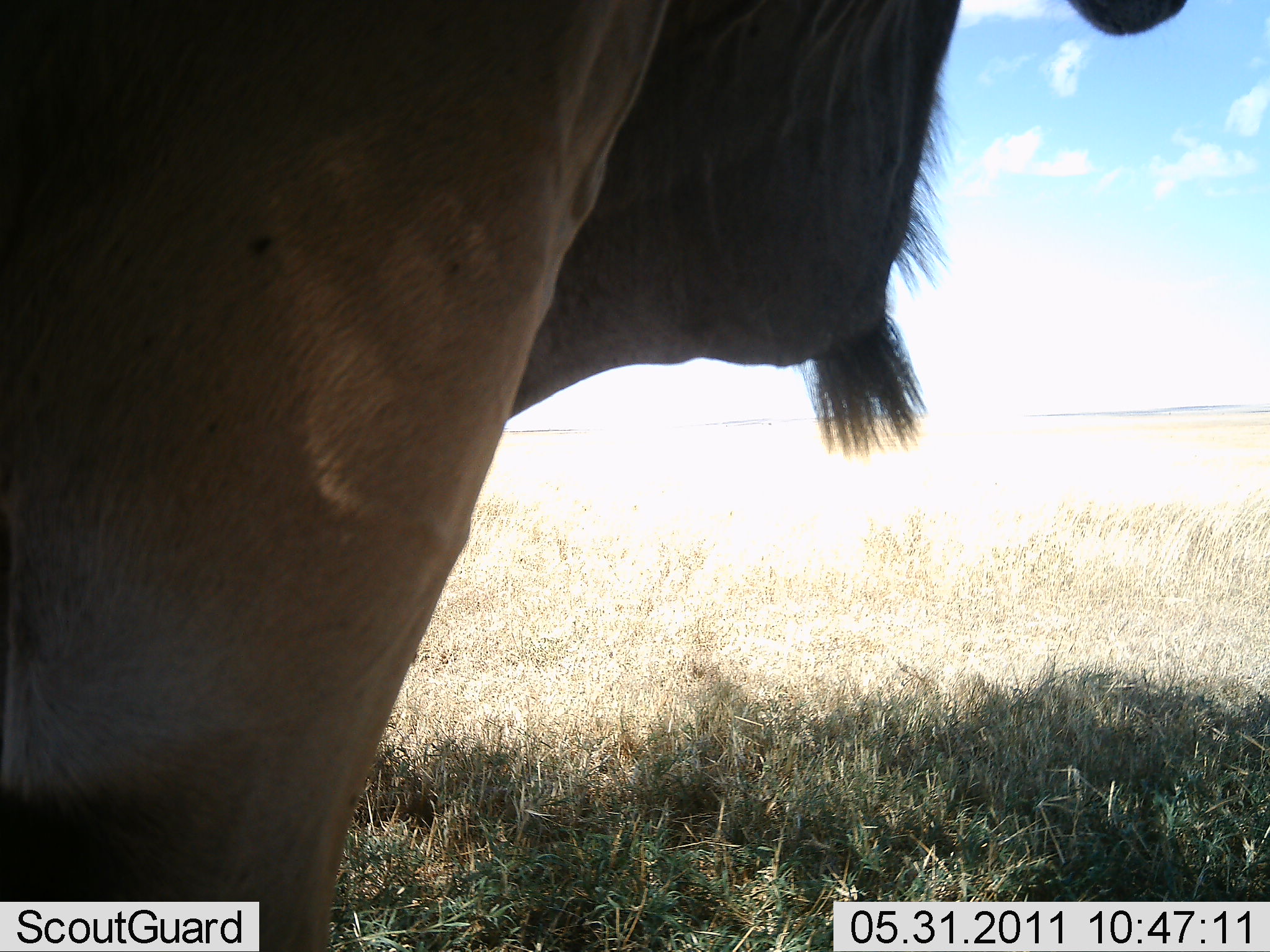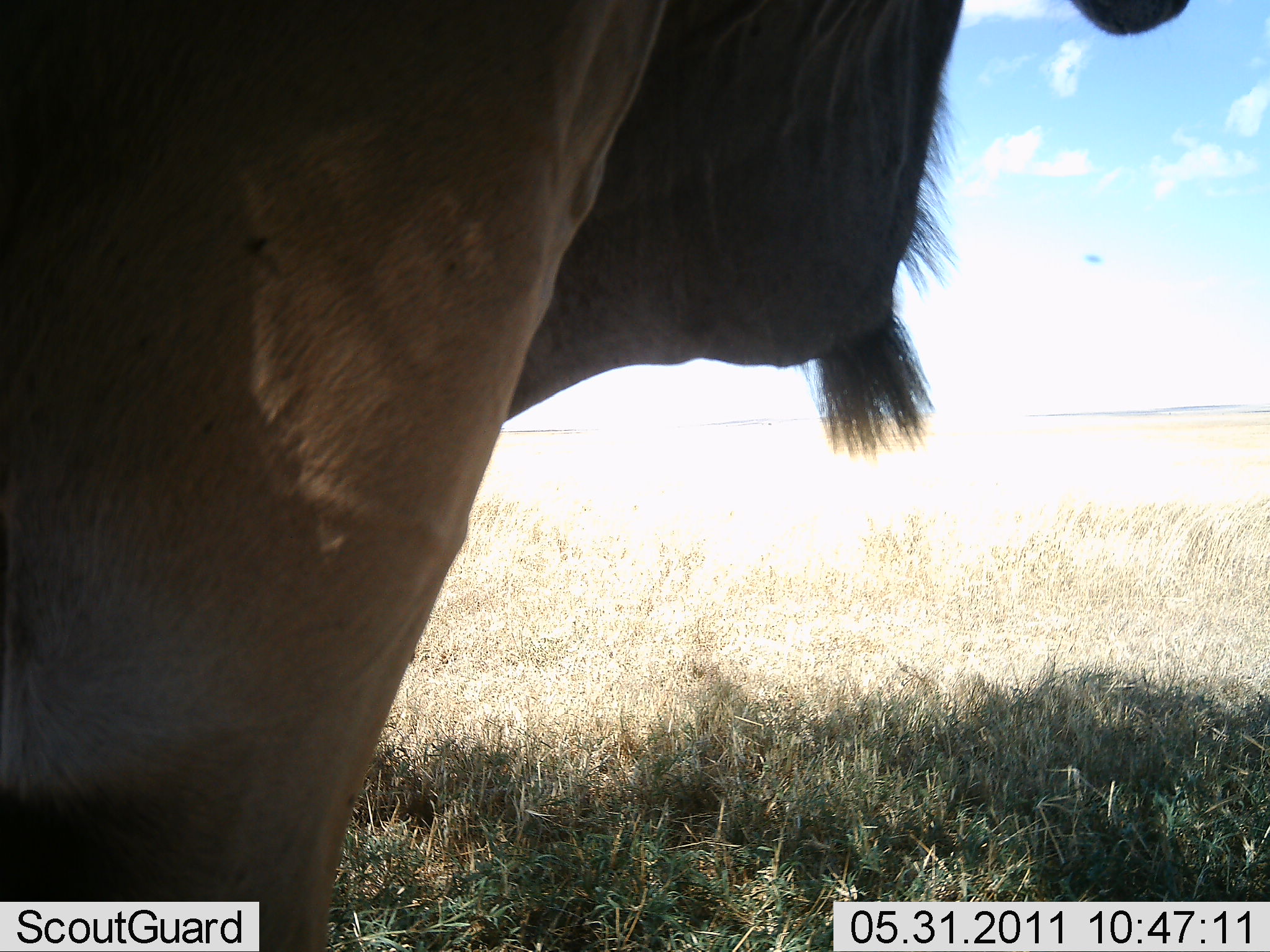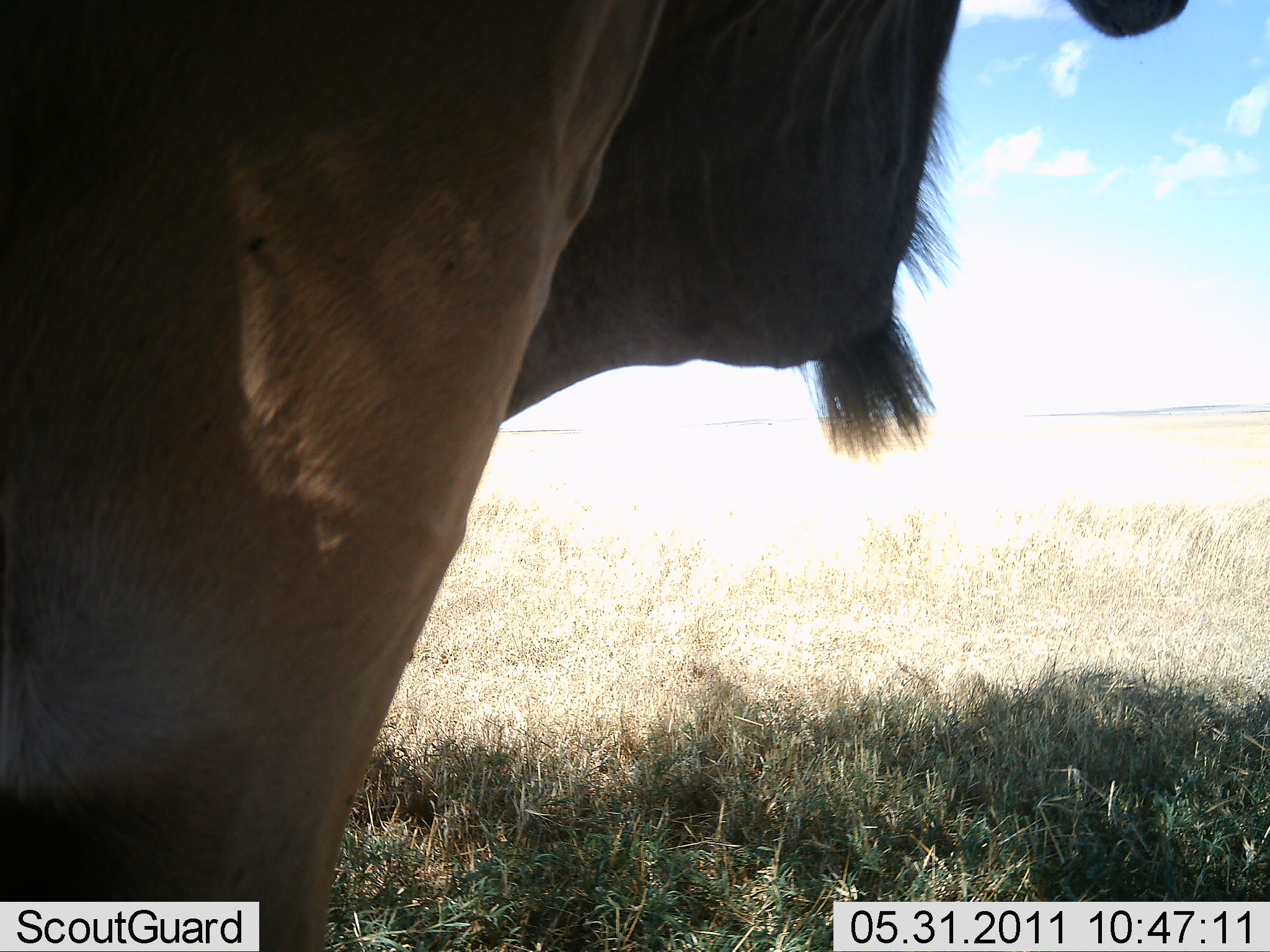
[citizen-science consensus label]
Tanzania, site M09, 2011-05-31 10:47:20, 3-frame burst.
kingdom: Animalia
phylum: Chordata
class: Mammalia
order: Artiodactyla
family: Bovidae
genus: Tragelaphus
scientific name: Tragelaphus oryx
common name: eland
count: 1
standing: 100%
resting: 0%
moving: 9%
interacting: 0%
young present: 0%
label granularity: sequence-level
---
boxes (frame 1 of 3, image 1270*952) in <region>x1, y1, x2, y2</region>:
animal: <region>0, 1, 1188, 951</region>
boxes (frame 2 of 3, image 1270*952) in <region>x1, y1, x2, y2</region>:
animal: <region>0, 1, 1186, 656</region>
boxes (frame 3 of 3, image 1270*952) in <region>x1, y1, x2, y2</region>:
animal: <region>0, 1, 1191, 950</region>